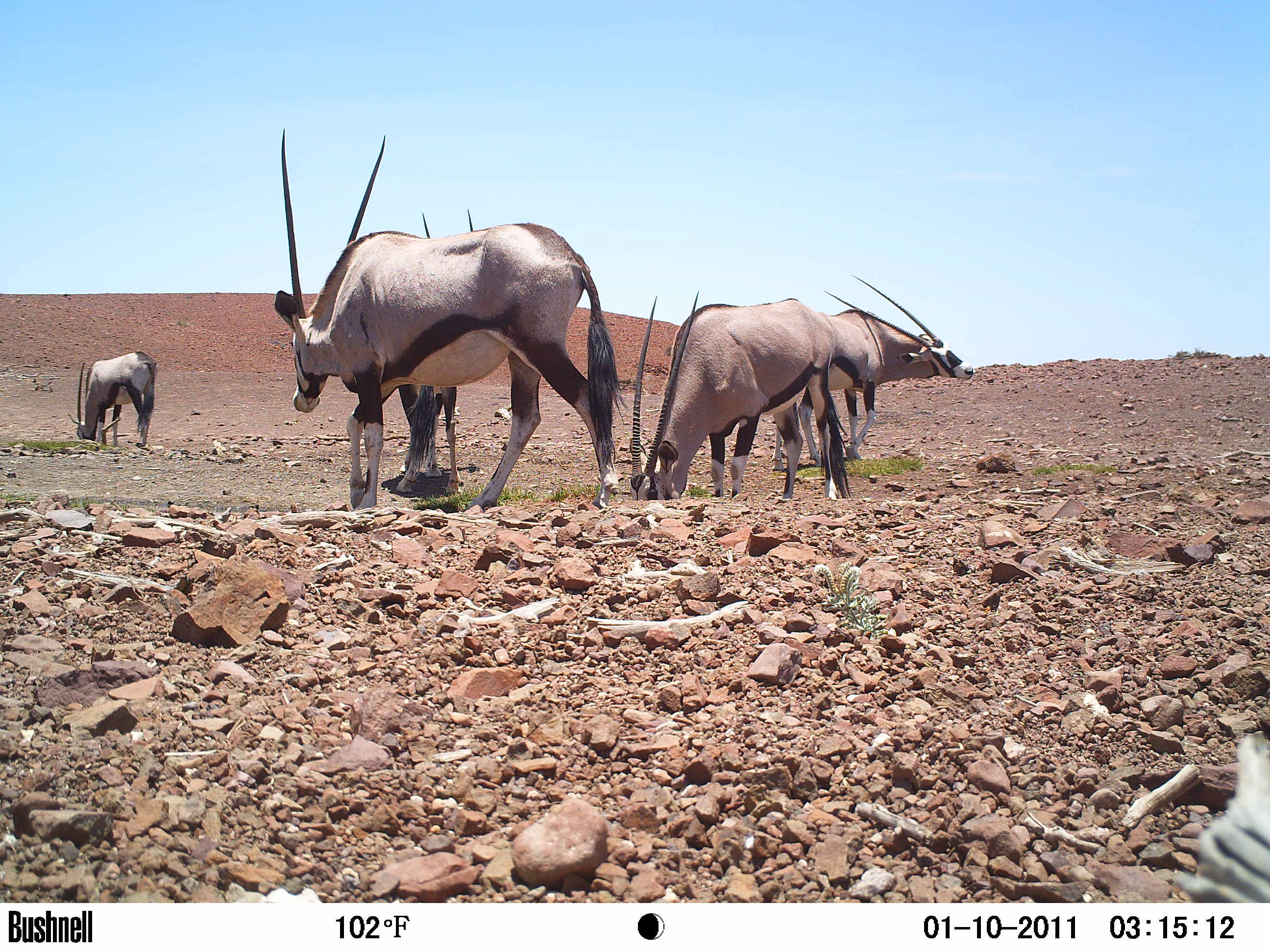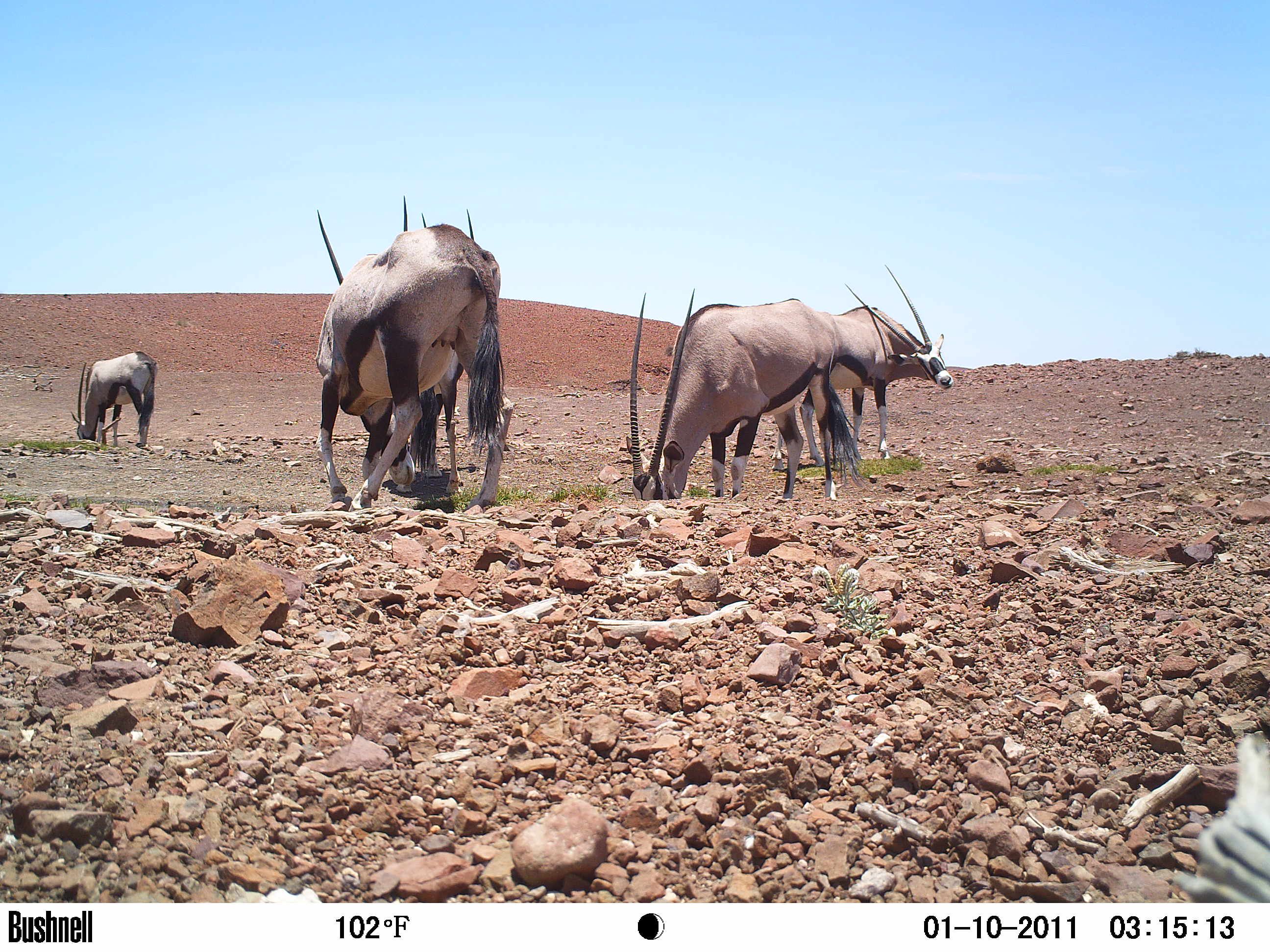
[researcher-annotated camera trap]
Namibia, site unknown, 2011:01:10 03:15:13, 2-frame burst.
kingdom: Animalia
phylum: Chordata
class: Mammalia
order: Artiodactyla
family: Bovidae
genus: Oryx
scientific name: Oryx gazella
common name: gemsbok